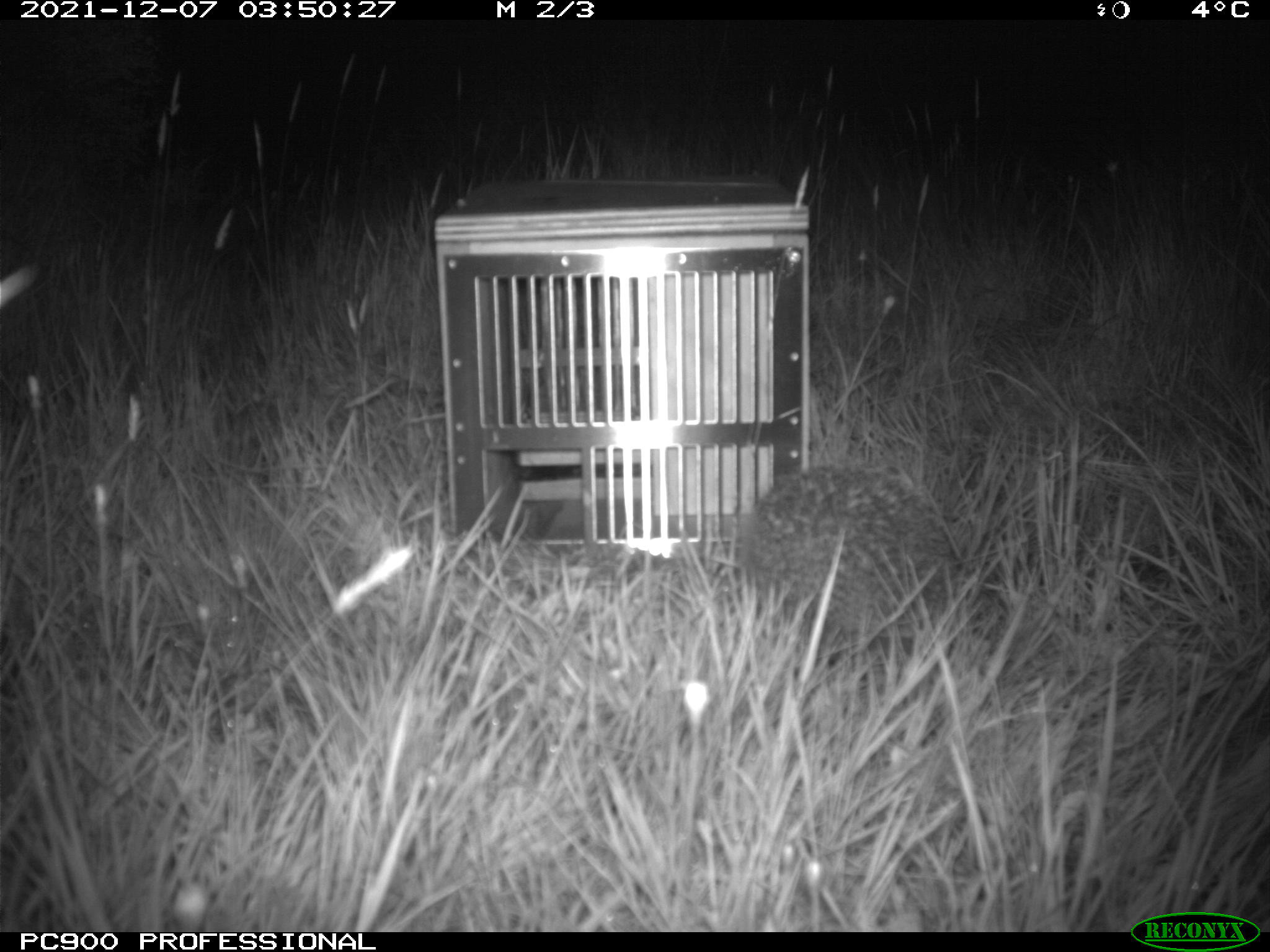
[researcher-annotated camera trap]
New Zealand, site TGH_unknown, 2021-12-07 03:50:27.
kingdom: Animalia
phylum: Chordata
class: Mammalia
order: Eulipotyphla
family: Erinaceidae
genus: Erinaceus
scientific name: Erinaceus europaeus europaeus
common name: european hedgehog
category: hedgehog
Hedgehog (european hedgehog) (Erinaceus europaeus europaeus).